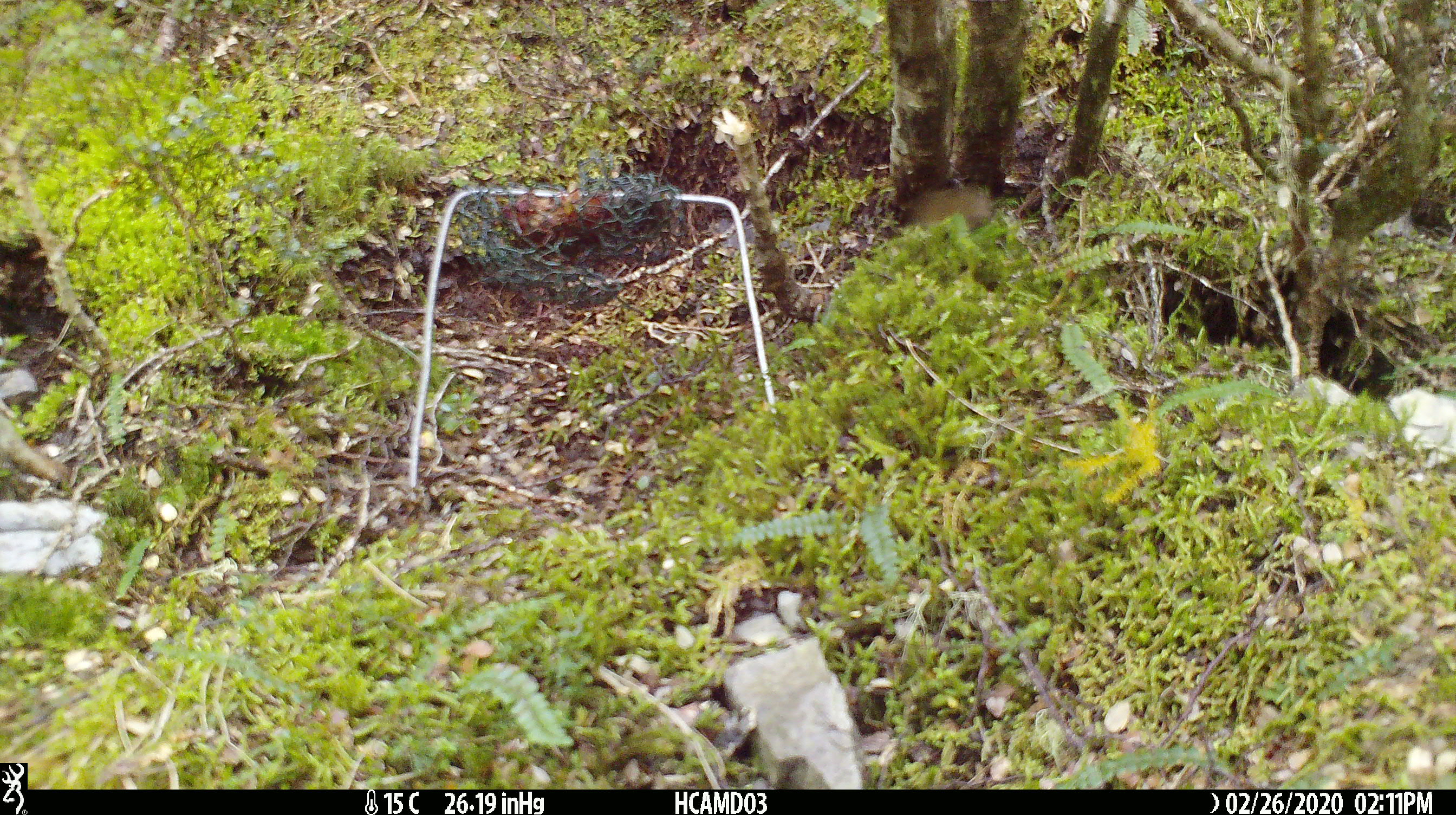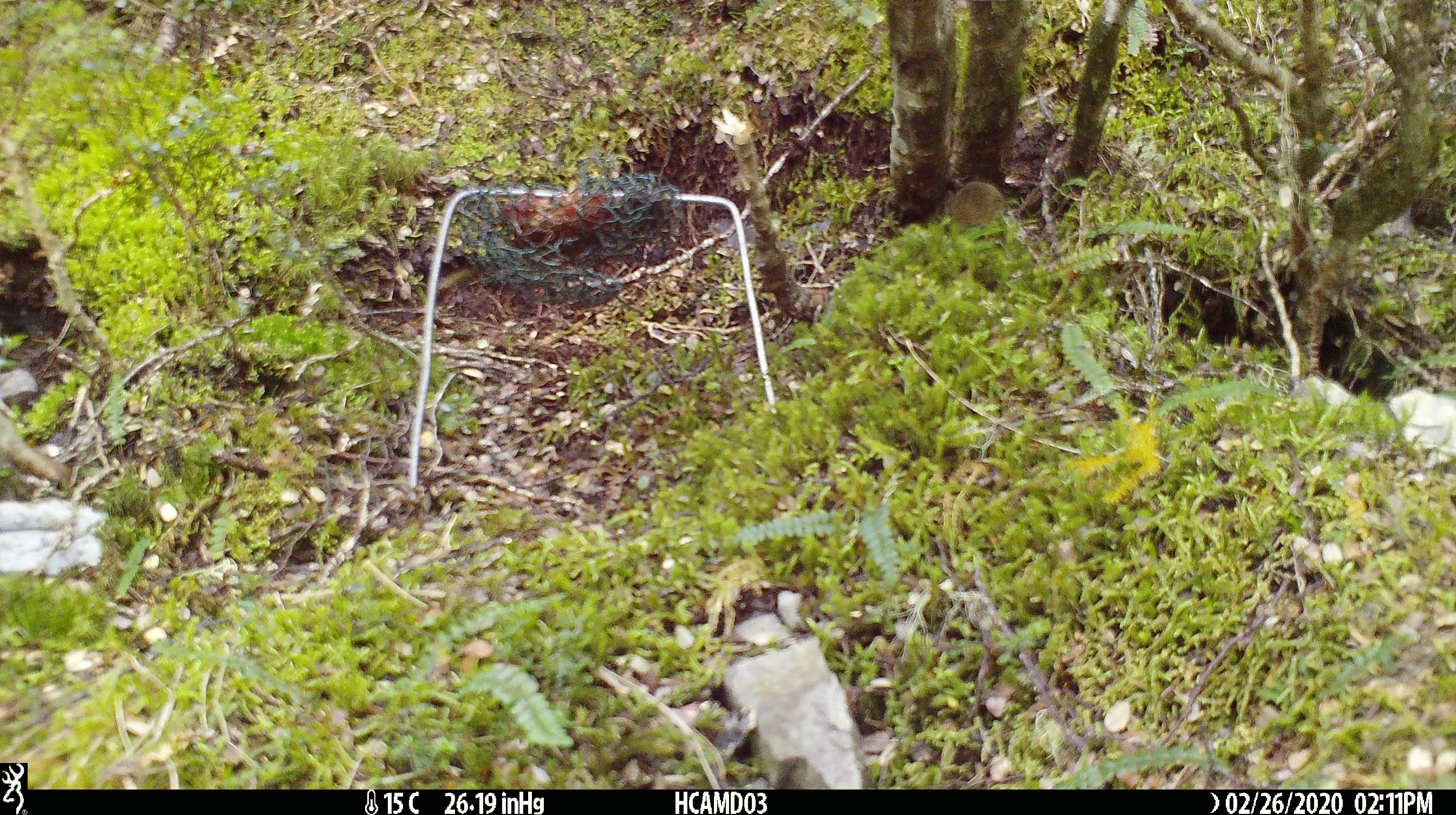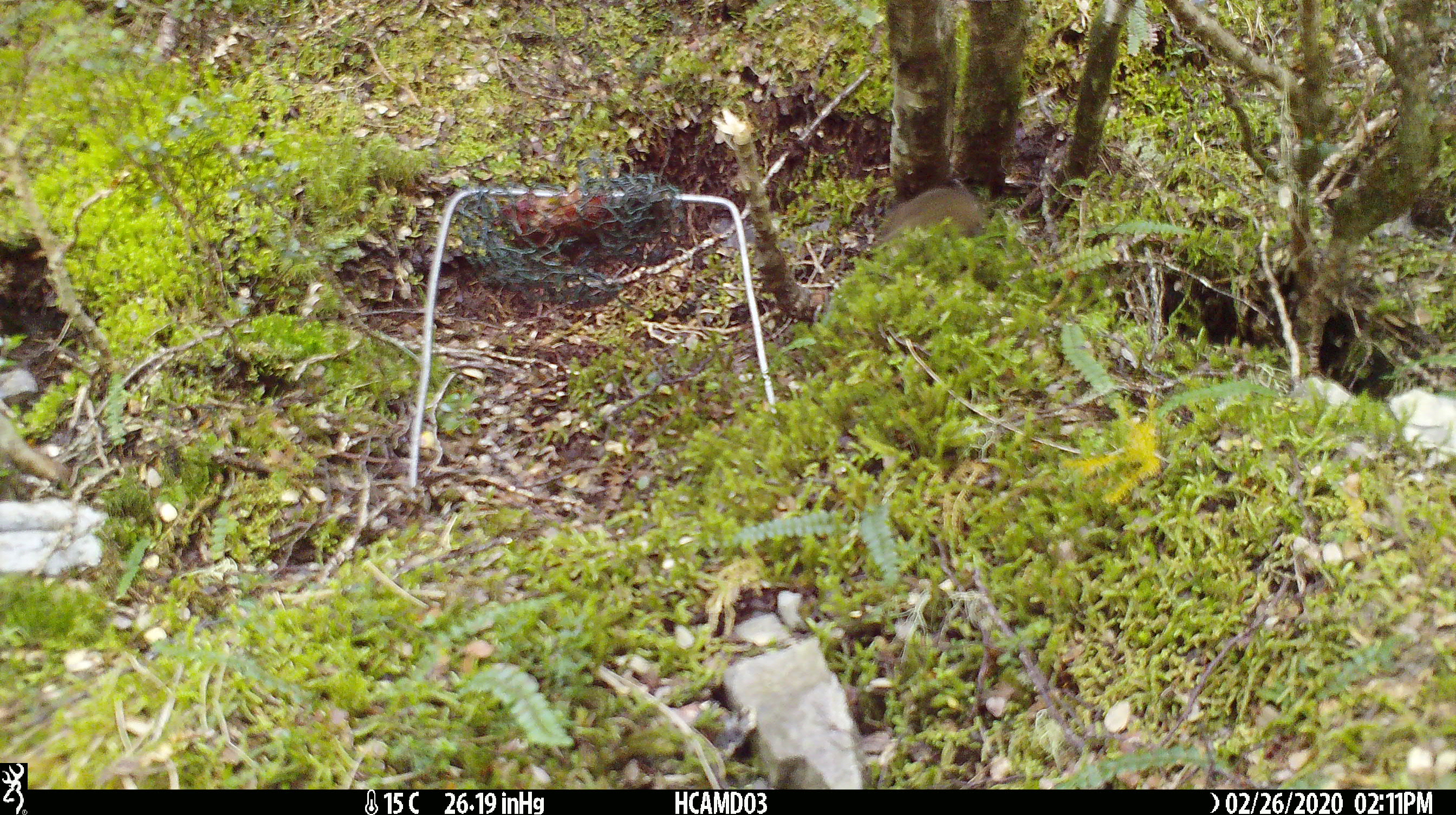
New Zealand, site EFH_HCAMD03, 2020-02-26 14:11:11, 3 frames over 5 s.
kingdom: Animalia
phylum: Chordata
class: Mammalia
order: Rodentia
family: Muridae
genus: Mus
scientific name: Mus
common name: mouse